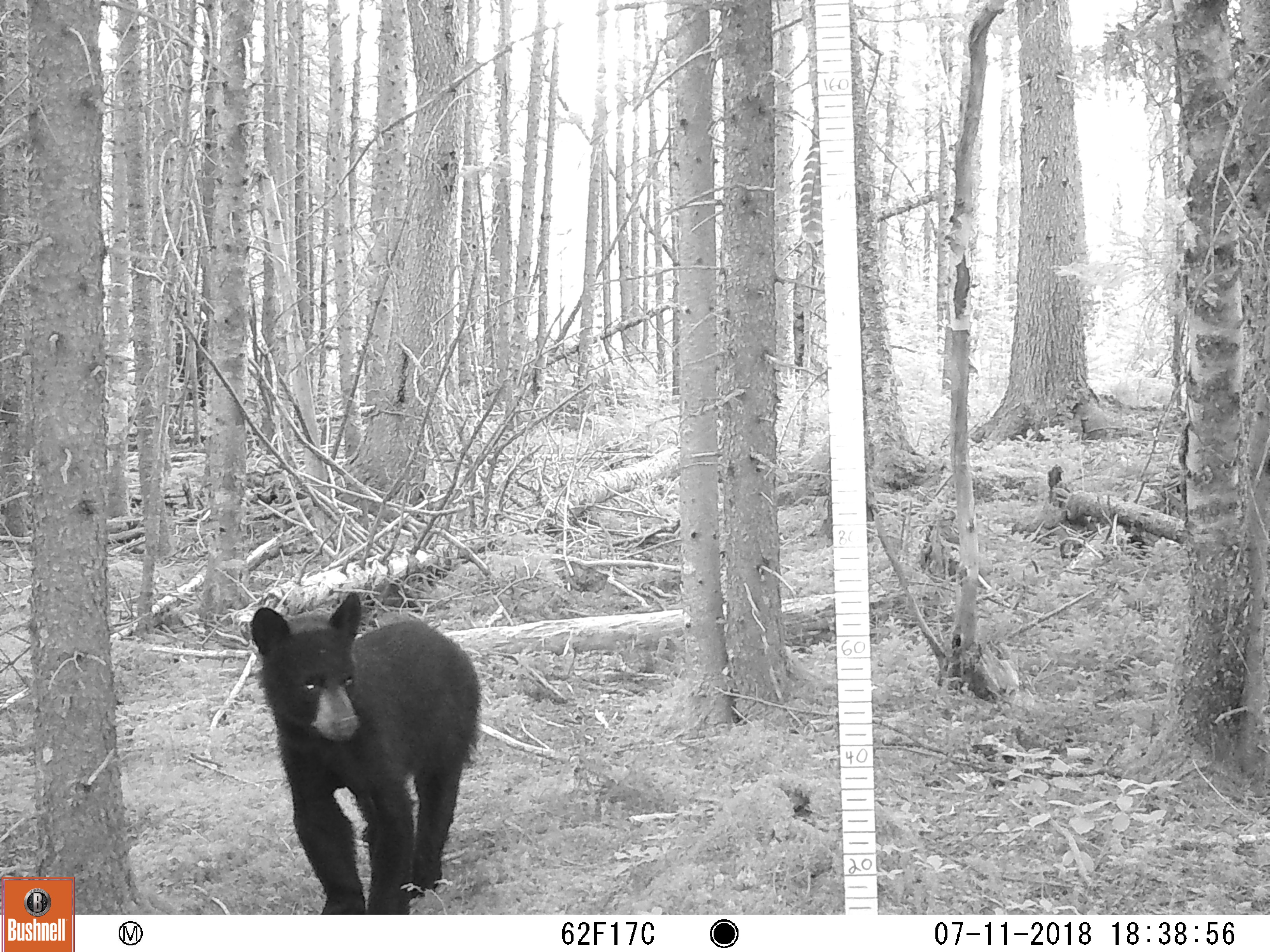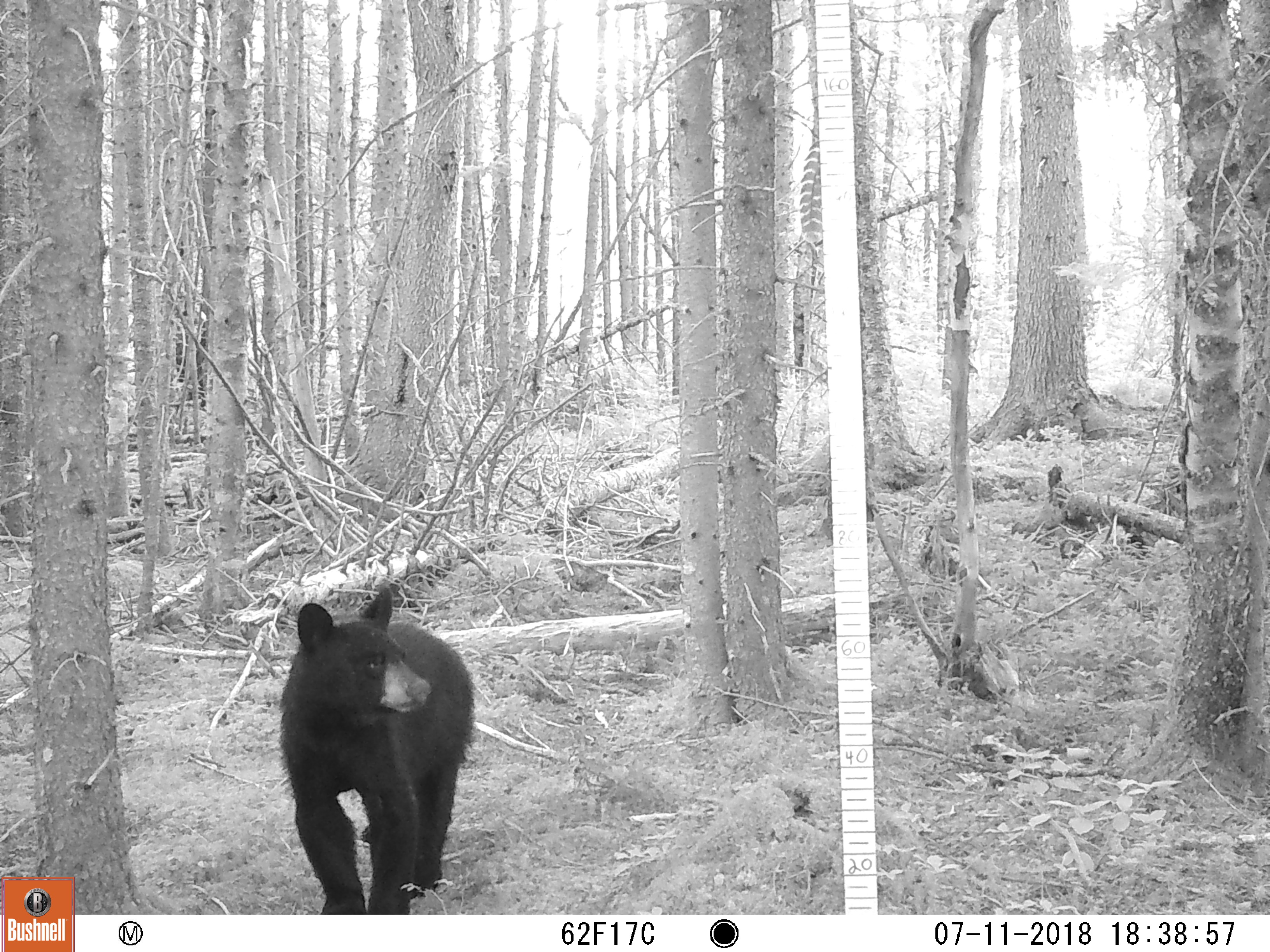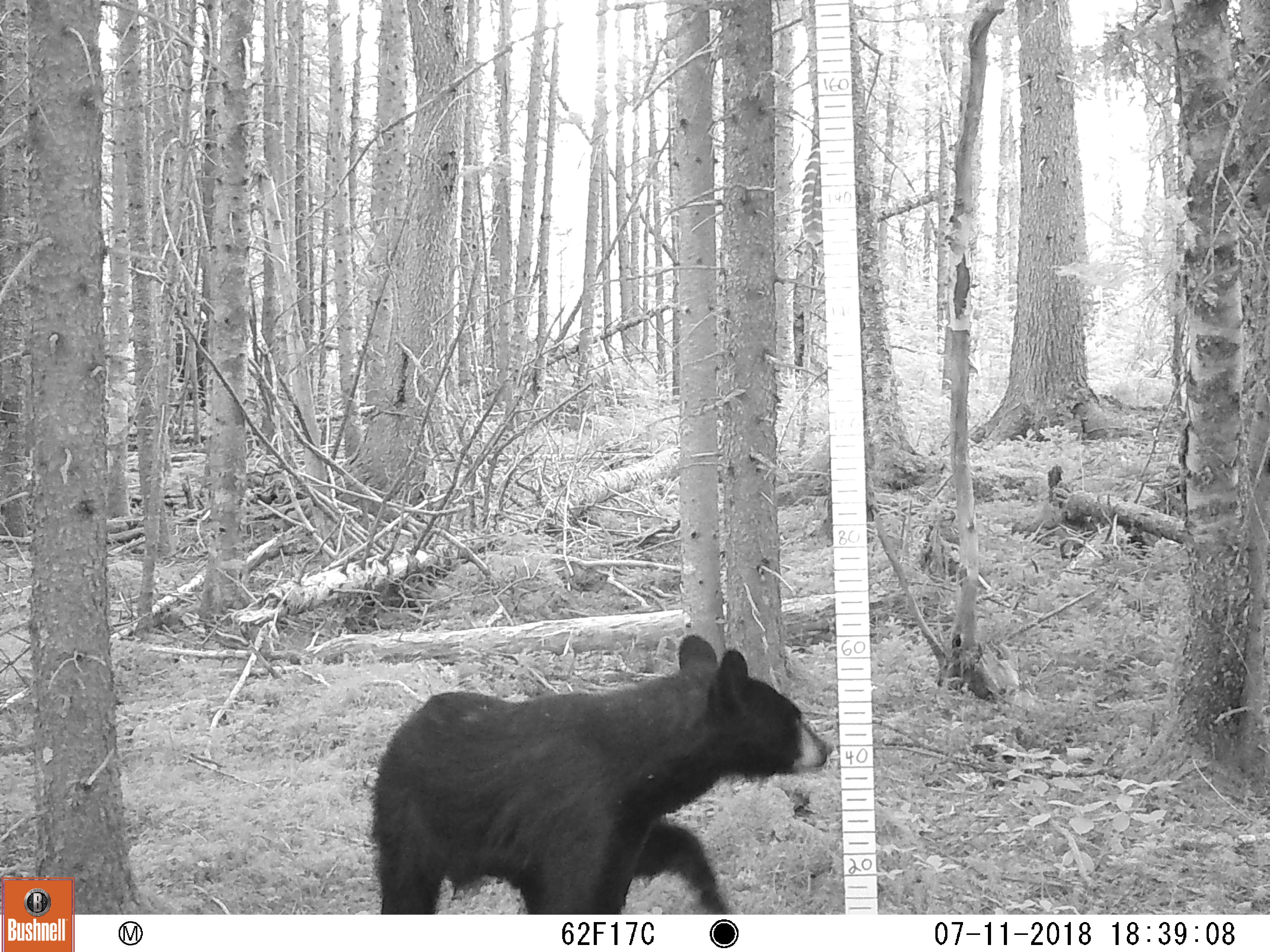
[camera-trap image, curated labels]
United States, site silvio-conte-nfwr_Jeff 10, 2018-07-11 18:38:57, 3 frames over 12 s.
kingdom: Animalia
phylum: Chordata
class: Mammalia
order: Carnivora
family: Ursidae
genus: Ursus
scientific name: Ursus americanus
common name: black bear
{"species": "black bear (Ursus americanus)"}